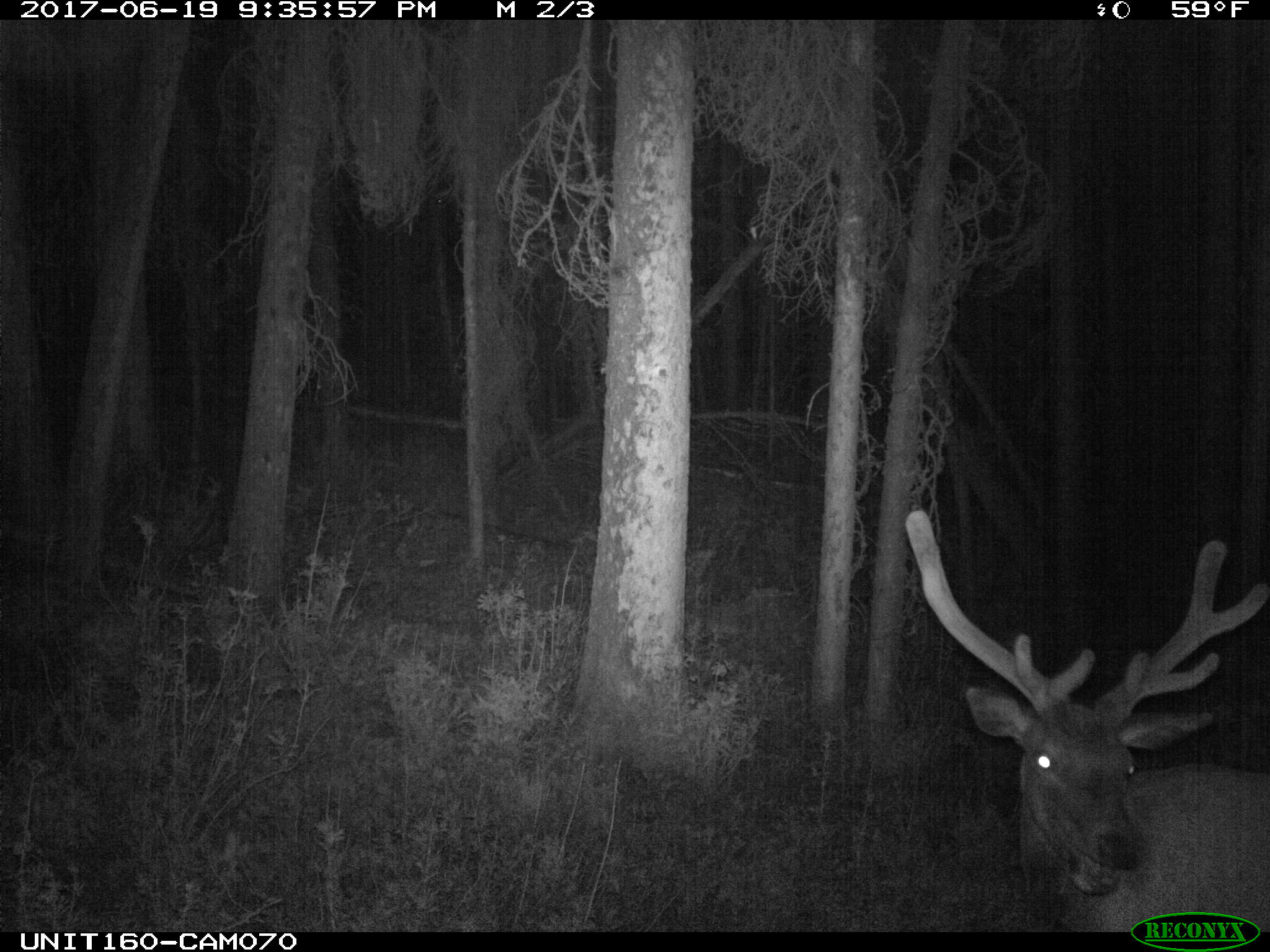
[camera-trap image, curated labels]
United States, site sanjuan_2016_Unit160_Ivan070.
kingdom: Animalia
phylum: Chordata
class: Mammalia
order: Artiodactyla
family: Cervidae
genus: Cervus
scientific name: Cervus elaphus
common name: red deer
Cervus elaphus (red deer).